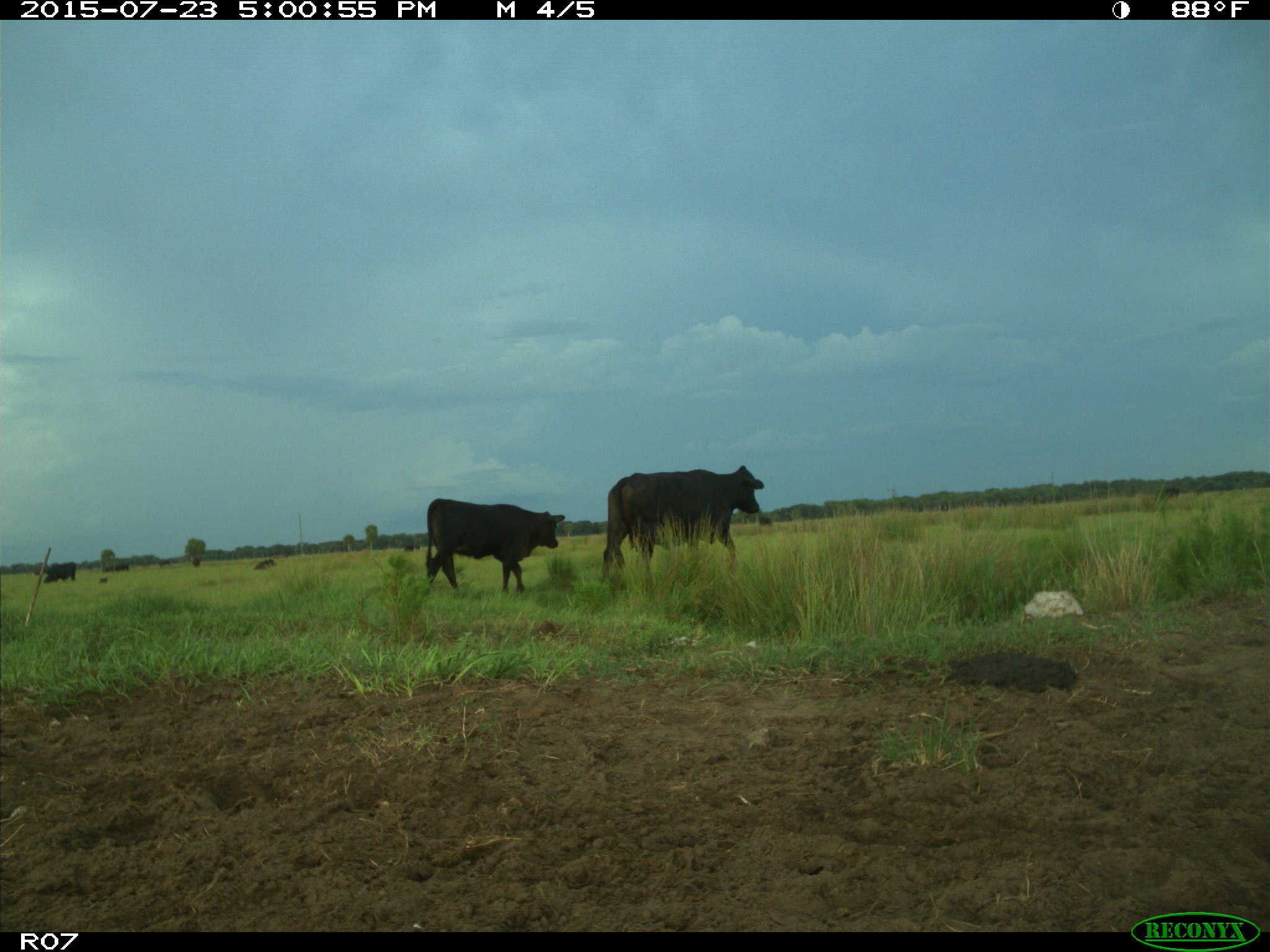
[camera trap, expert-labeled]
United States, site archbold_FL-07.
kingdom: Animalia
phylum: Chordata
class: Mammalia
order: Artiodactyla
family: Bovidae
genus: Bos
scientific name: Bos taurus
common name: domestic cow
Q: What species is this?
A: Bos taurus (domestic cow).